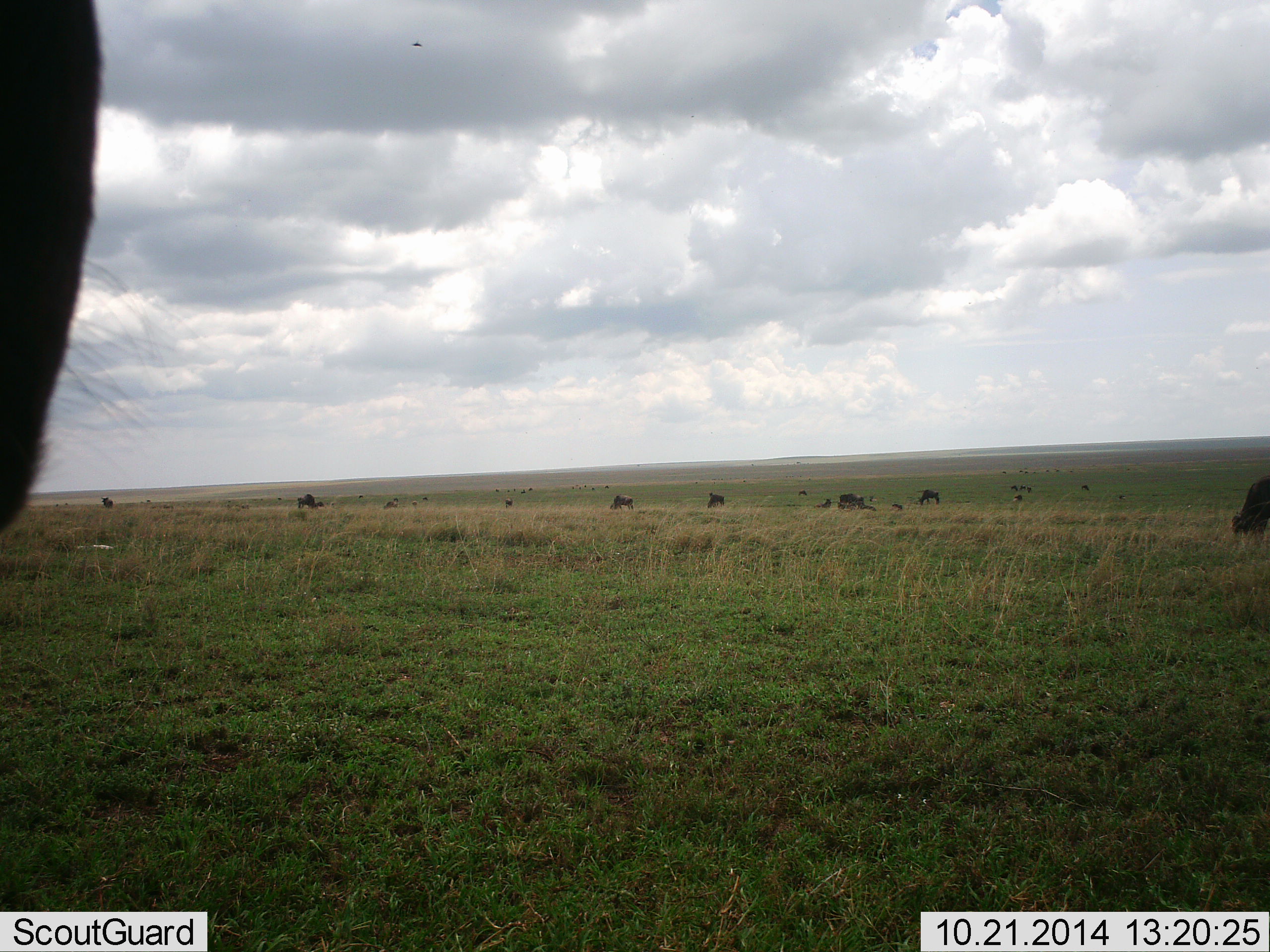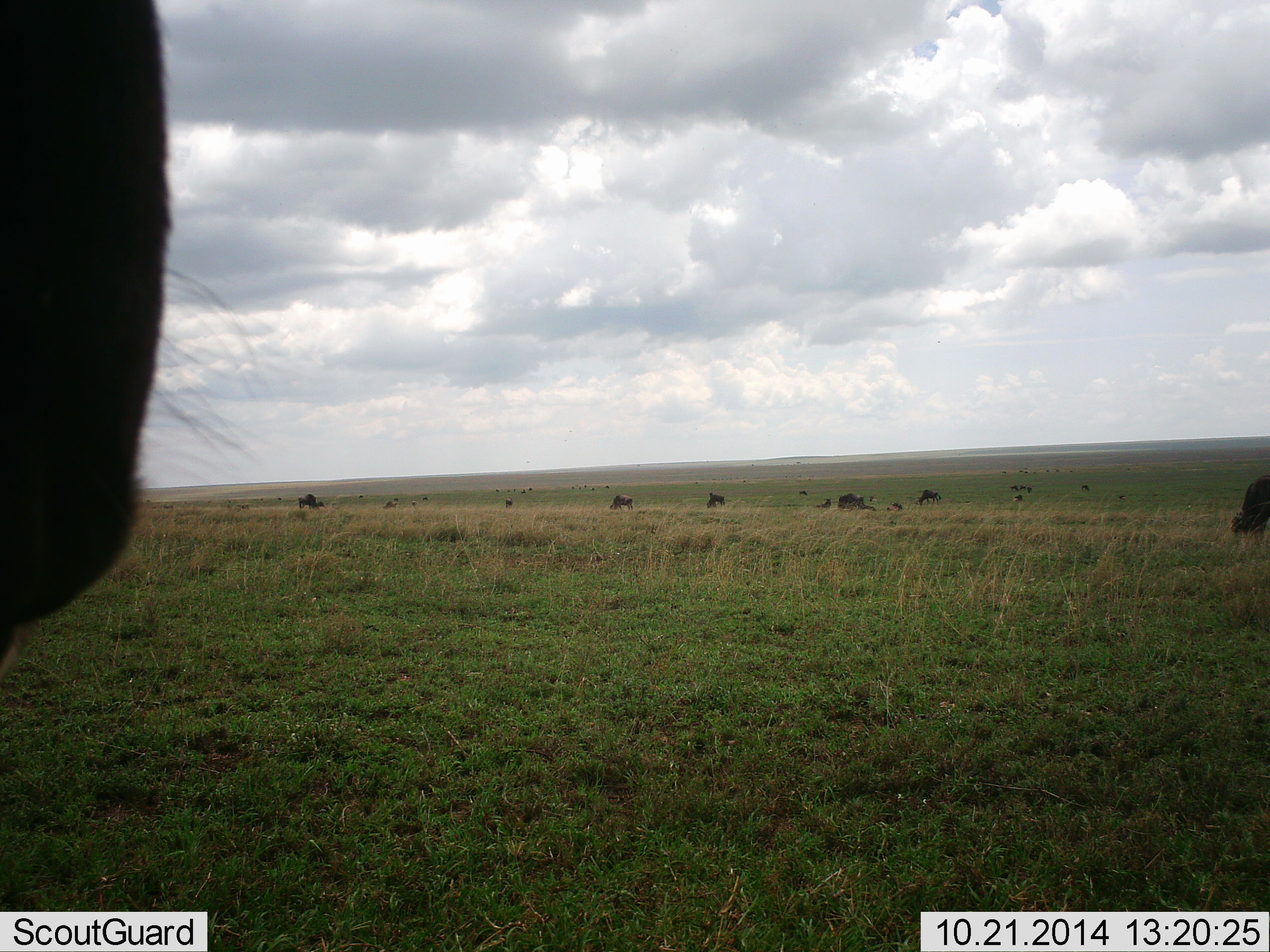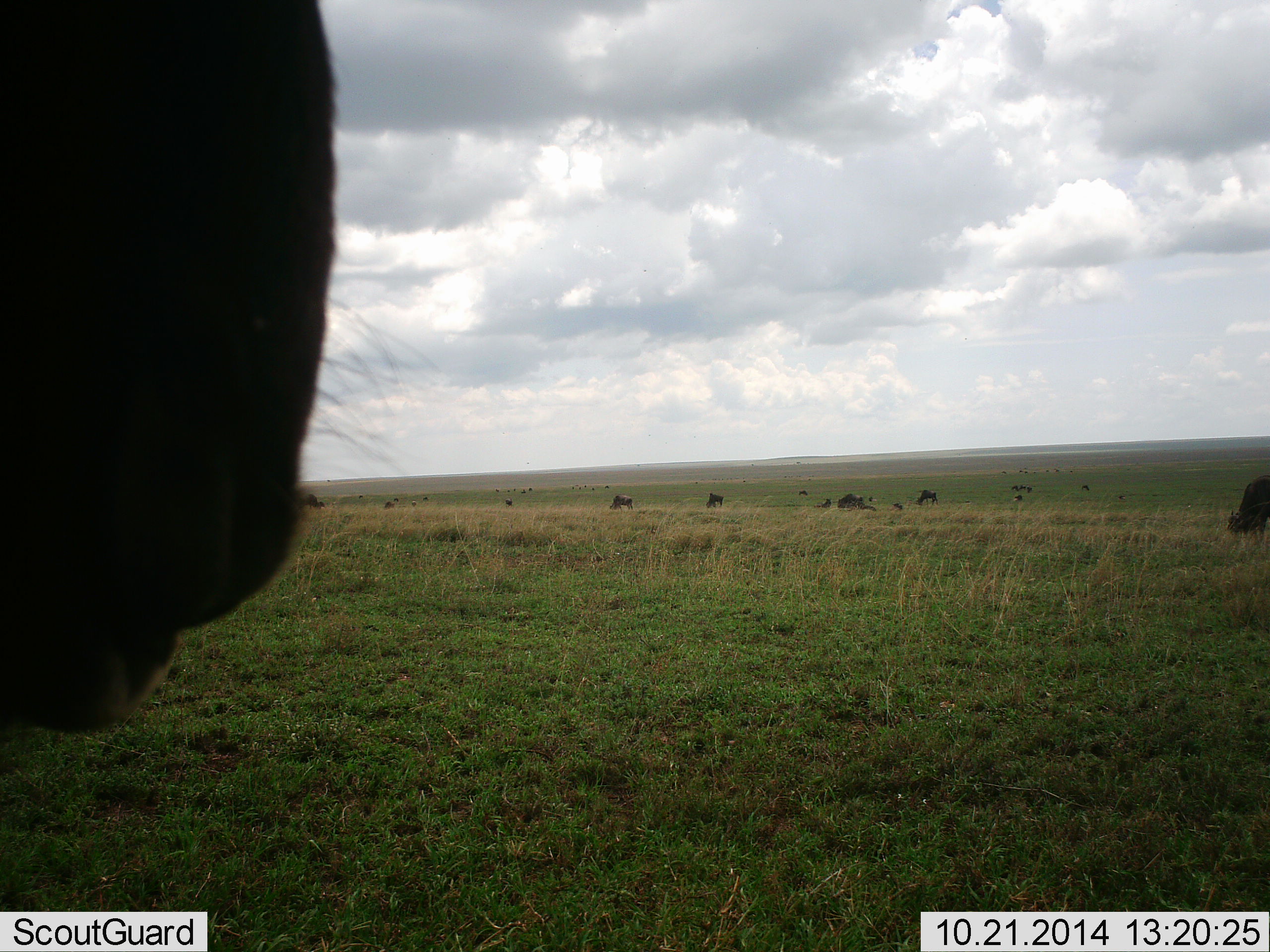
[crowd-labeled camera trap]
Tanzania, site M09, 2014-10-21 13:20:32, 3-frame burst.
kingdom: Animalia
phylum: Chordata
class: Mammalia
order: Artiodactyla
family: Bovidae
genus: Connochaetes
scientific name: Connochaetes taurinus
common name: blue wildebeest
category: wildebeest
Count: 11-50.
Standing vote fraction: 90%.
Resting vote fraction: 20%.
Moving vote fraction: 40%.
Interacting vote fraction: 0%.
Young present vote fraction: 0%.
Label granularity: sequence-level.